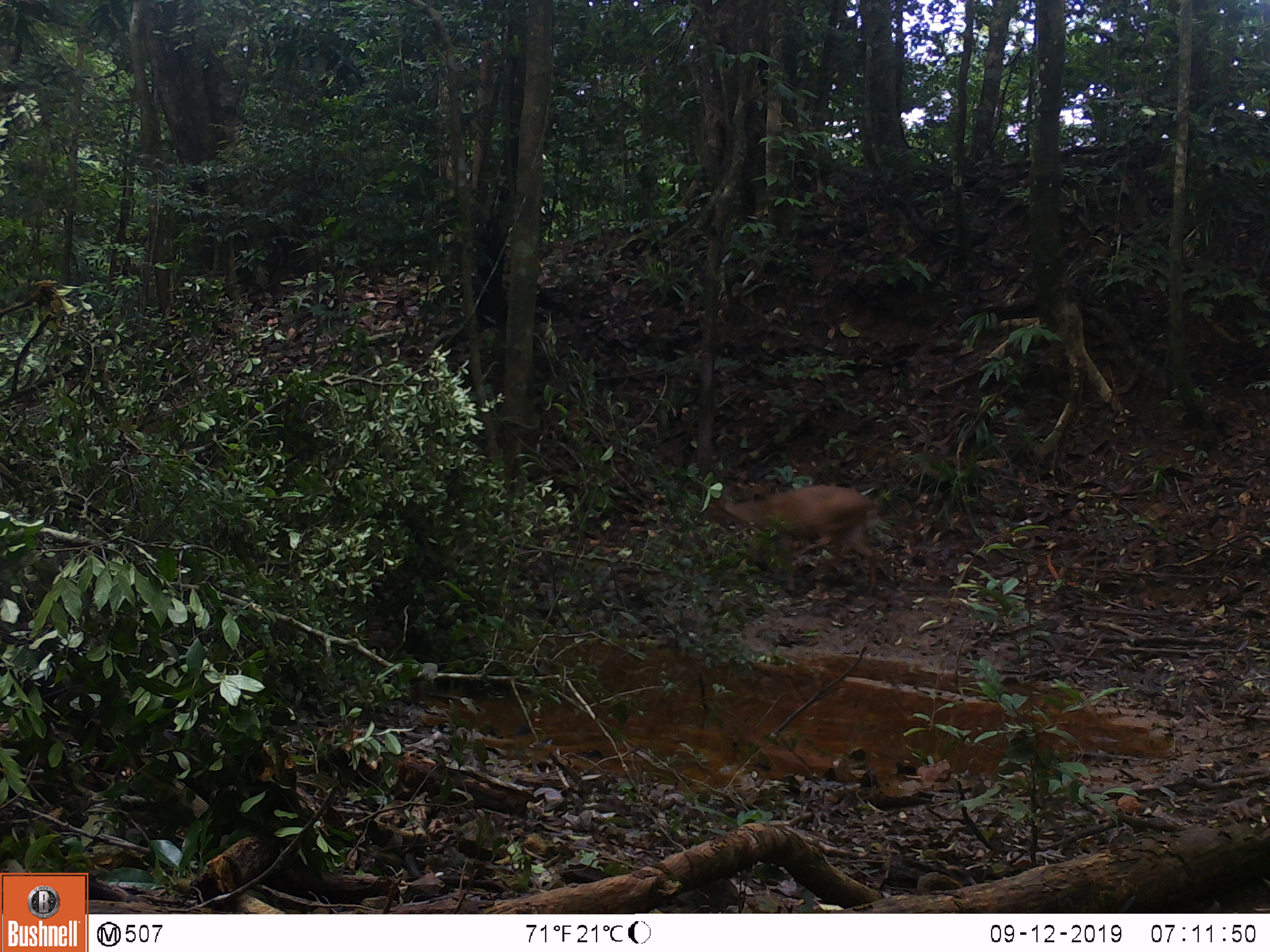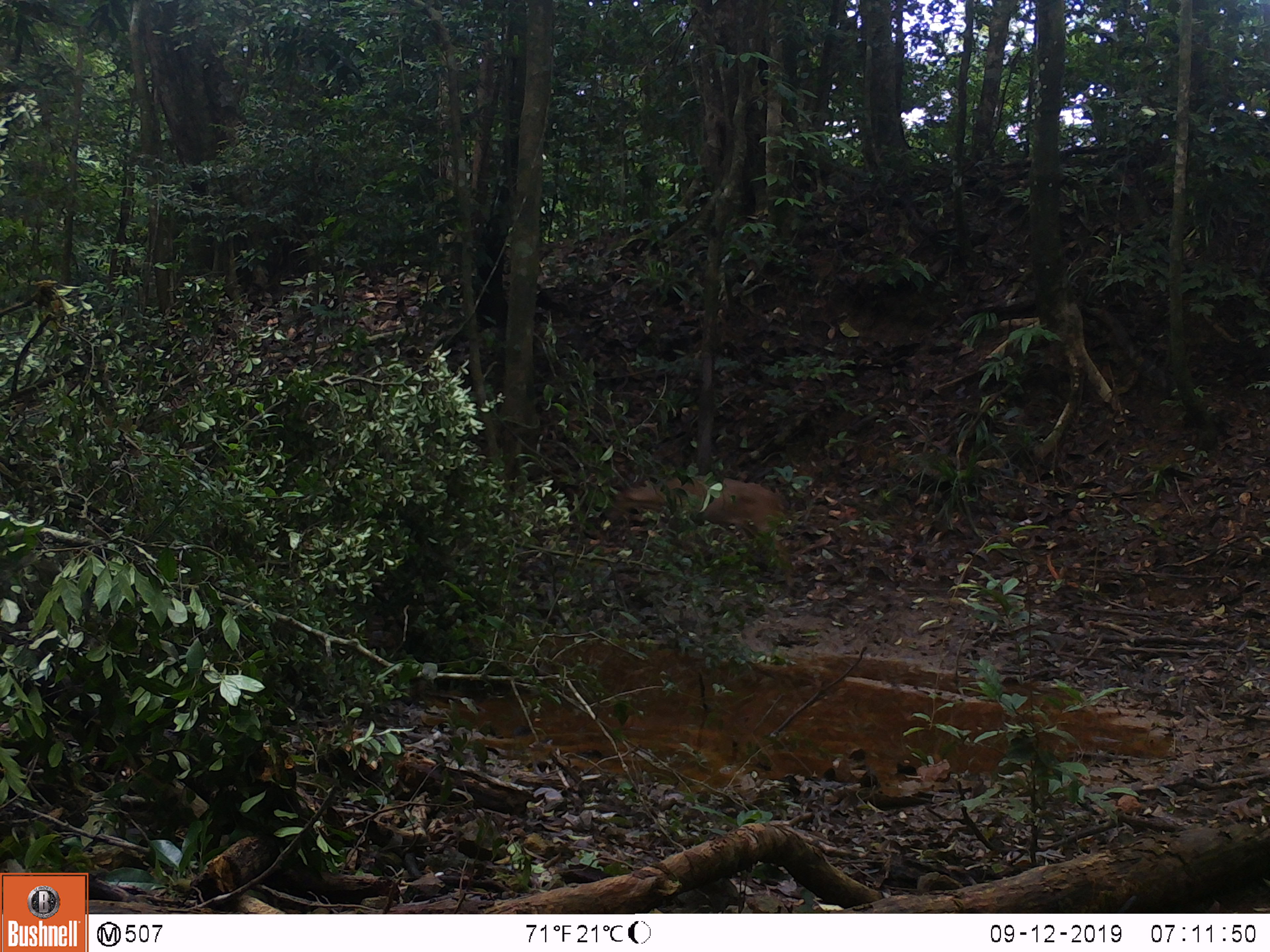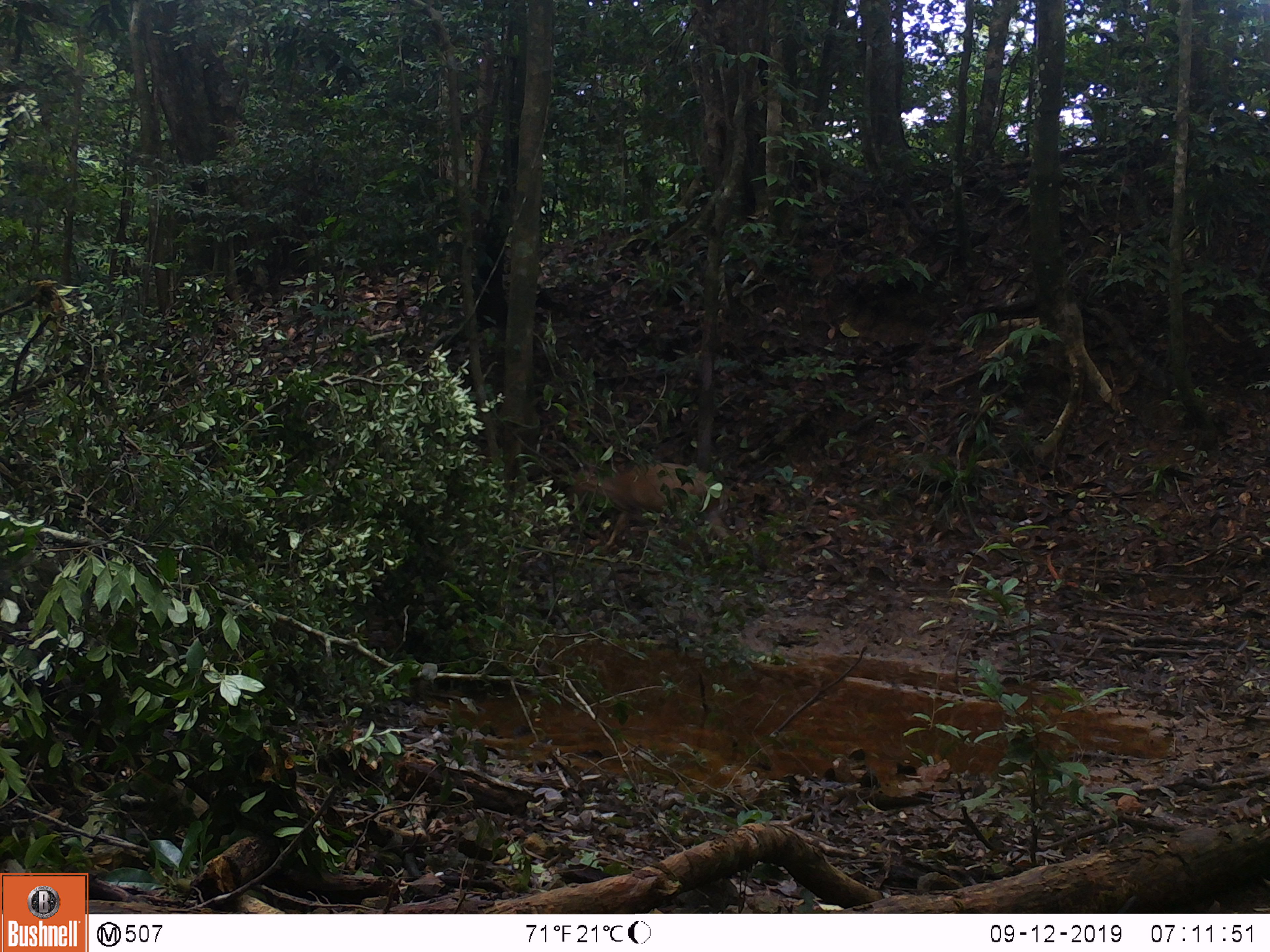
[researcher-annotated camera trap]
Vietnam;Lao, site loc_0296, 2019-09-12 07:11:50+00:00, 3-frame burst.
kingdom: Animalia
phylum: Chordata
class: Mammalia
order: Artiodactyla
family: Cervidae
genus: Muntiacus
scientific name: Muntiacus vuquangensis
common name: large-antlered muntjac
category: large antlered muntjac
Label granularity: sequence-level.